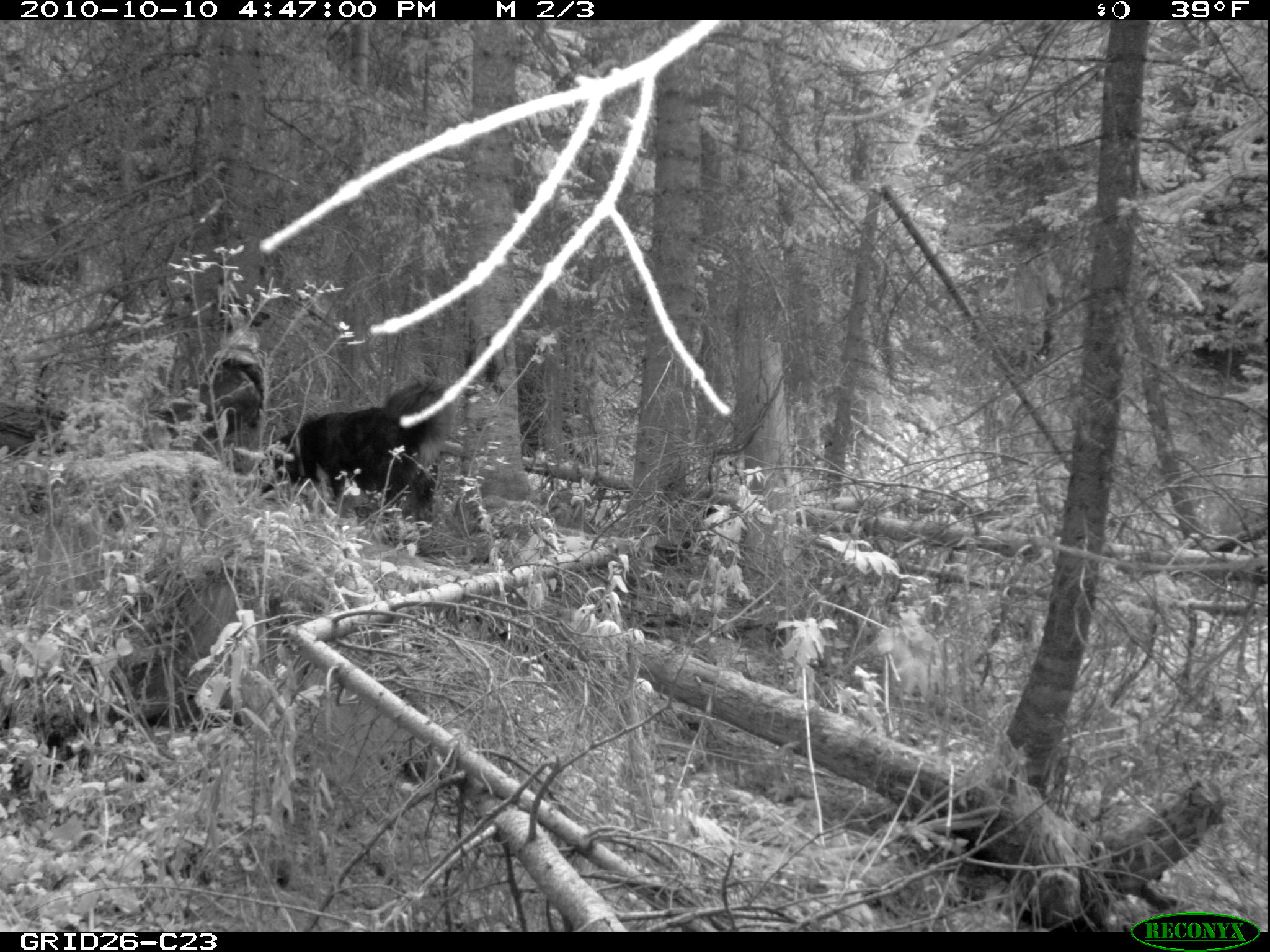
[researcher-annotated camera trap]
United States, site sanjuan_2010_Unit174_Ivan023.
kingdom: Animalia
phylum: Chordata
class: Mammalia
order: Carnivora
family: Canidae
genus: Canis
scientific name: Canis familiaris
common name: domestic dog